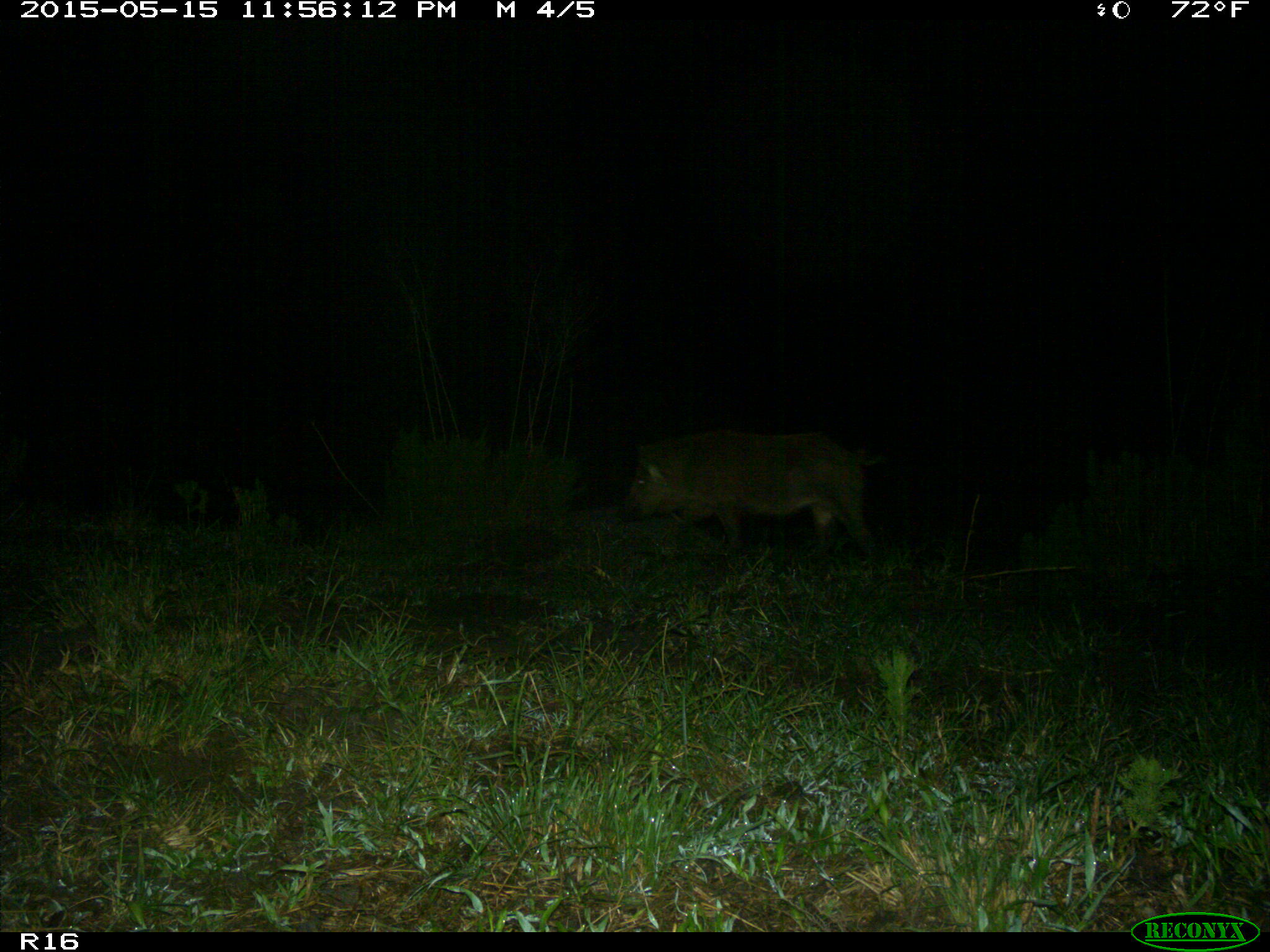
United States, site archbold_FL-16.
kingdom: Animalia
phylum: Chordata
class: Mammalia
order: Artiodactyla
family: Suidae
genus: Sus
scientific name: Sus scrofa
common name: wild boar